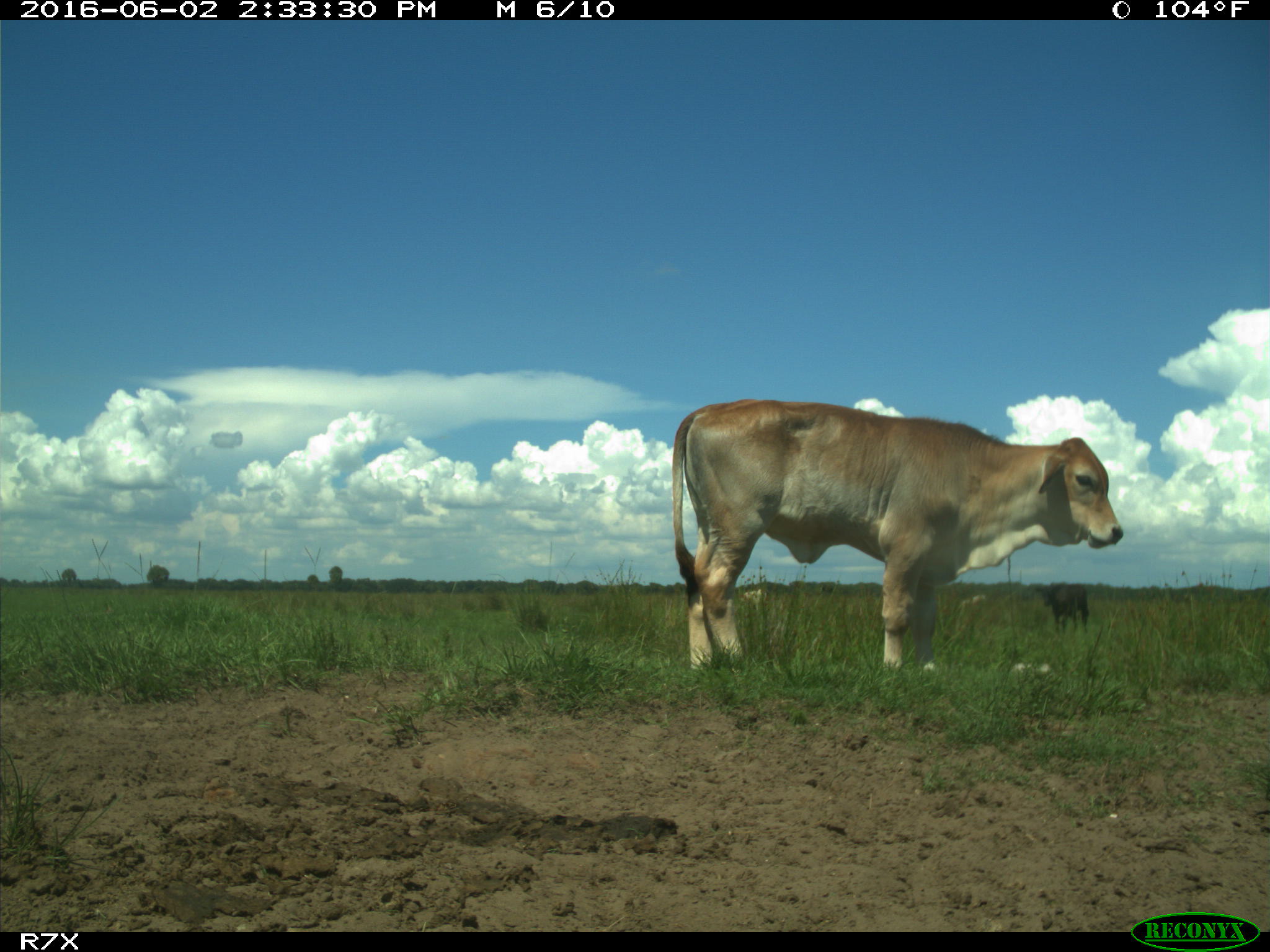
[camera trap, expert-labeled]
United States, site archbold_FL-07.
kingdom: Animalia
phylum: Chordata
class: Mammalia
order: Artiodactyla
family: Bovidae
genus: Bos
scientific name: Bos taurus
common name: domestic cow